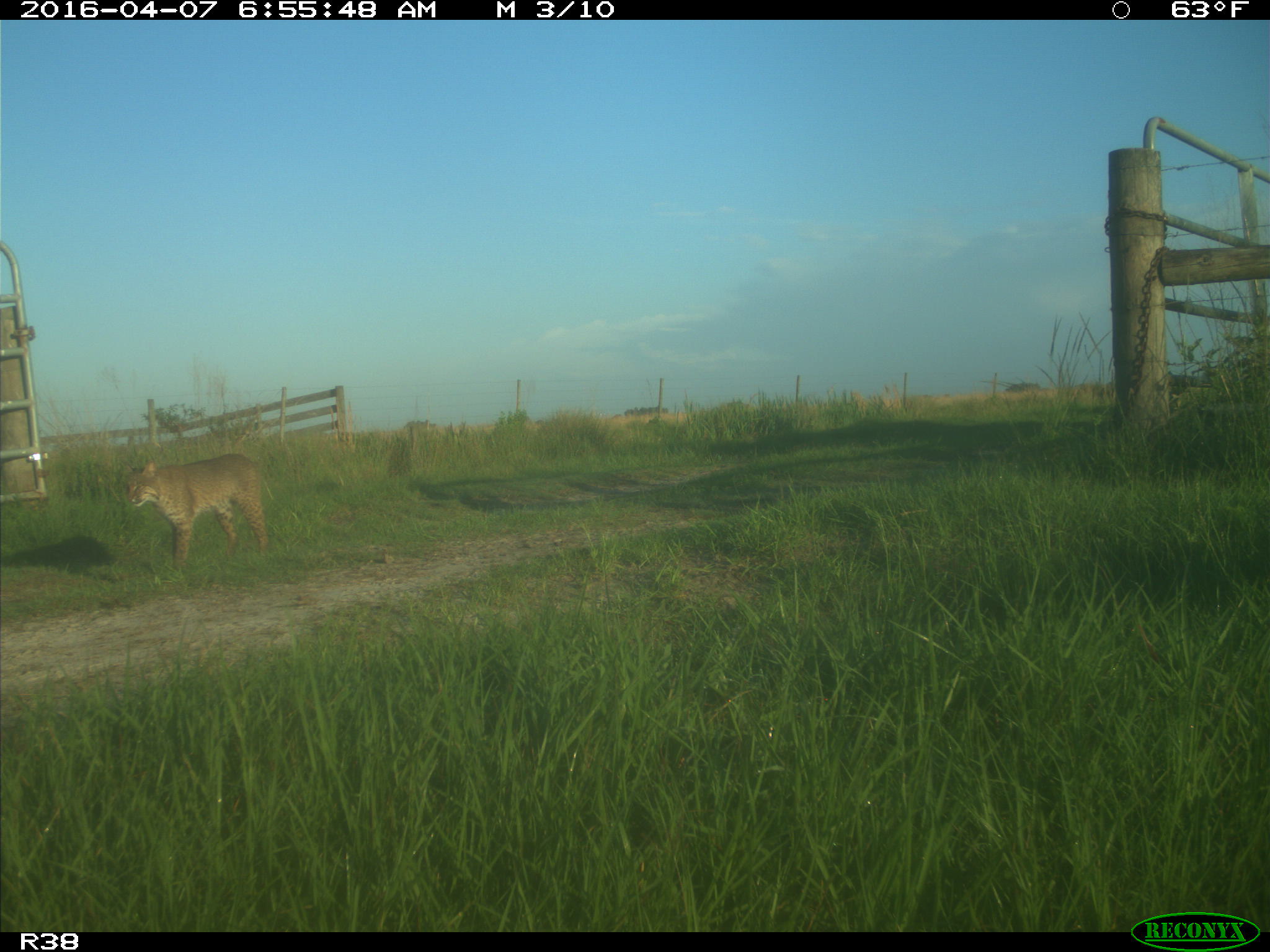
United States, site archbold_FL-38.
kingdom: Animalia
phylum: Chordata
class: Mammalia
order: Carnivora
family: Felidae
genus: Lynx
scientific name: Lynx rufus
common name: bobcat